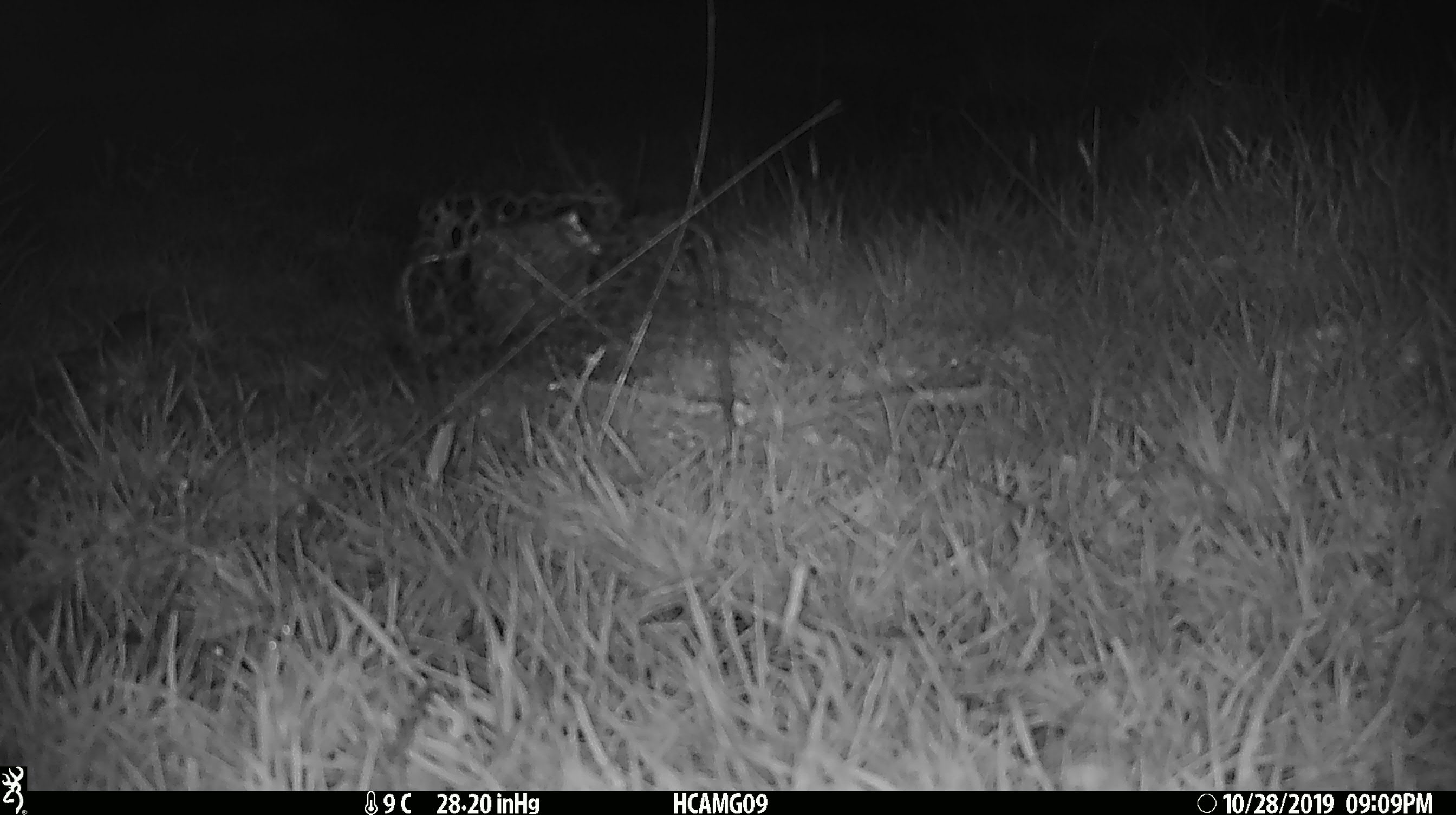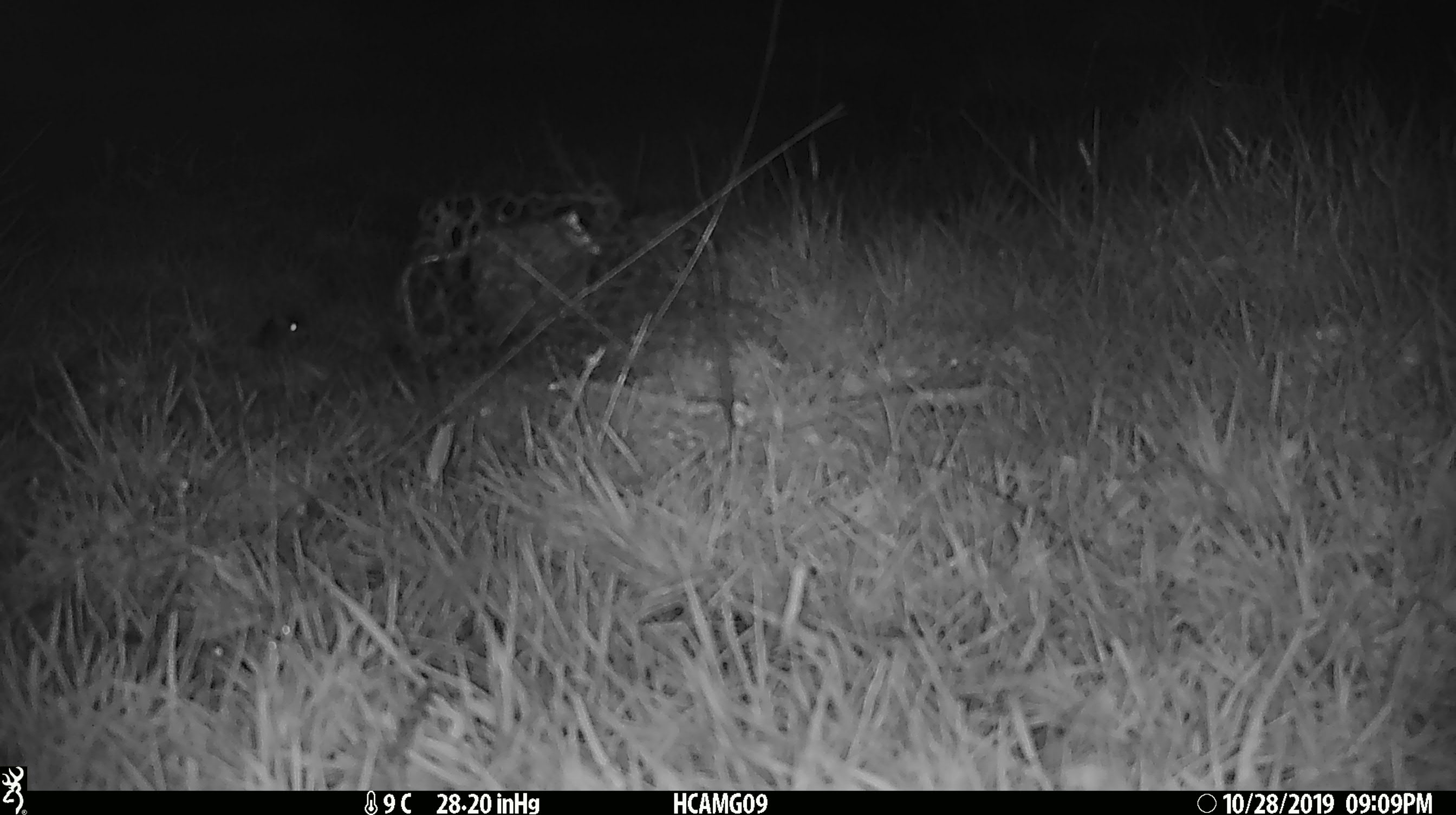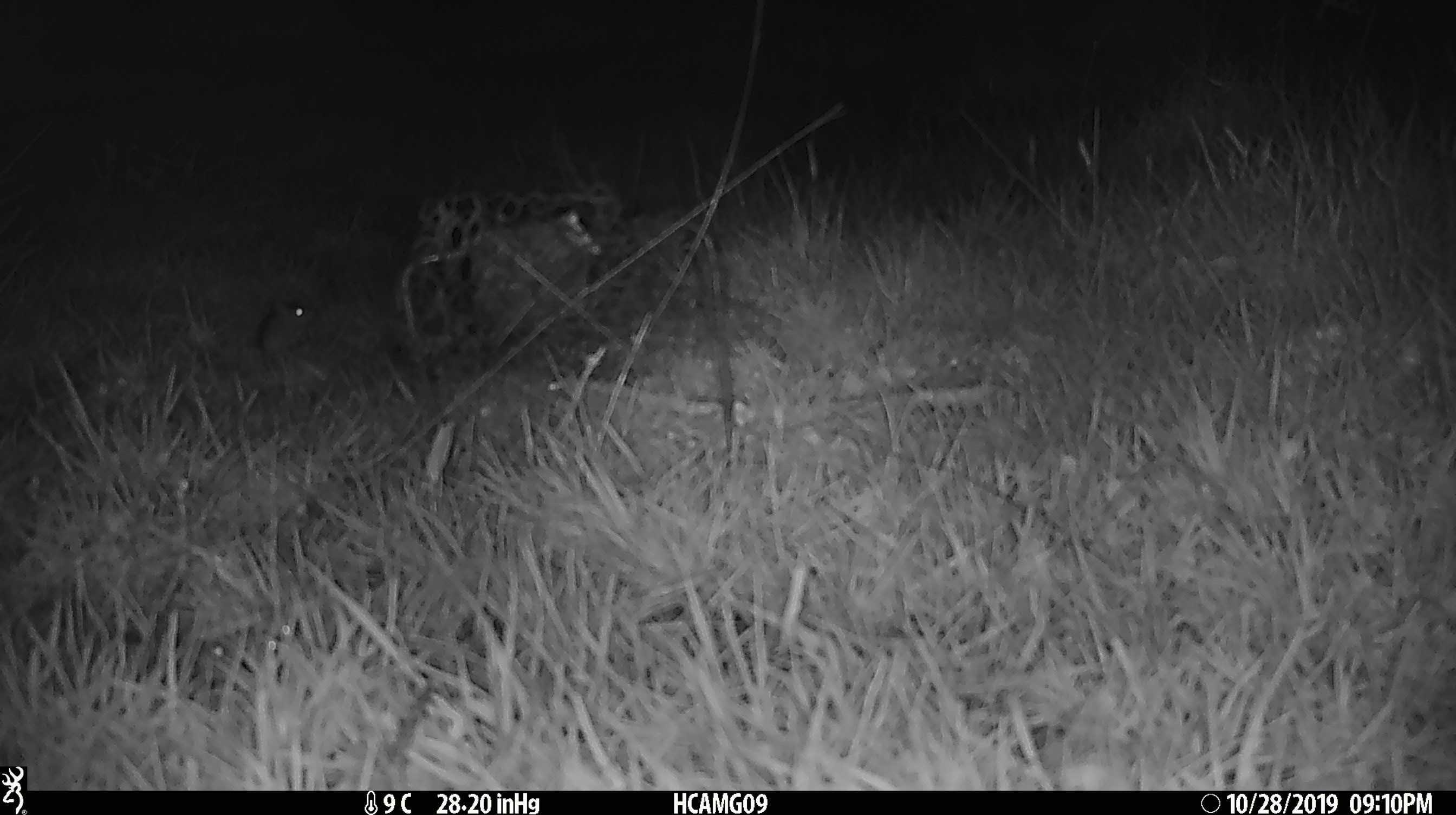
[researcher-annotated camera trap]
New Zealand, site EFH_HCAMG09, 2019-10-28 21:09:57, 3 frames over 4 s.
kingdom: Animalia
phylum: Chordata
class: Mammalia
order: Rodentia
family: Muridae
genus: Mus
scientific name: Mus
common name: mouse